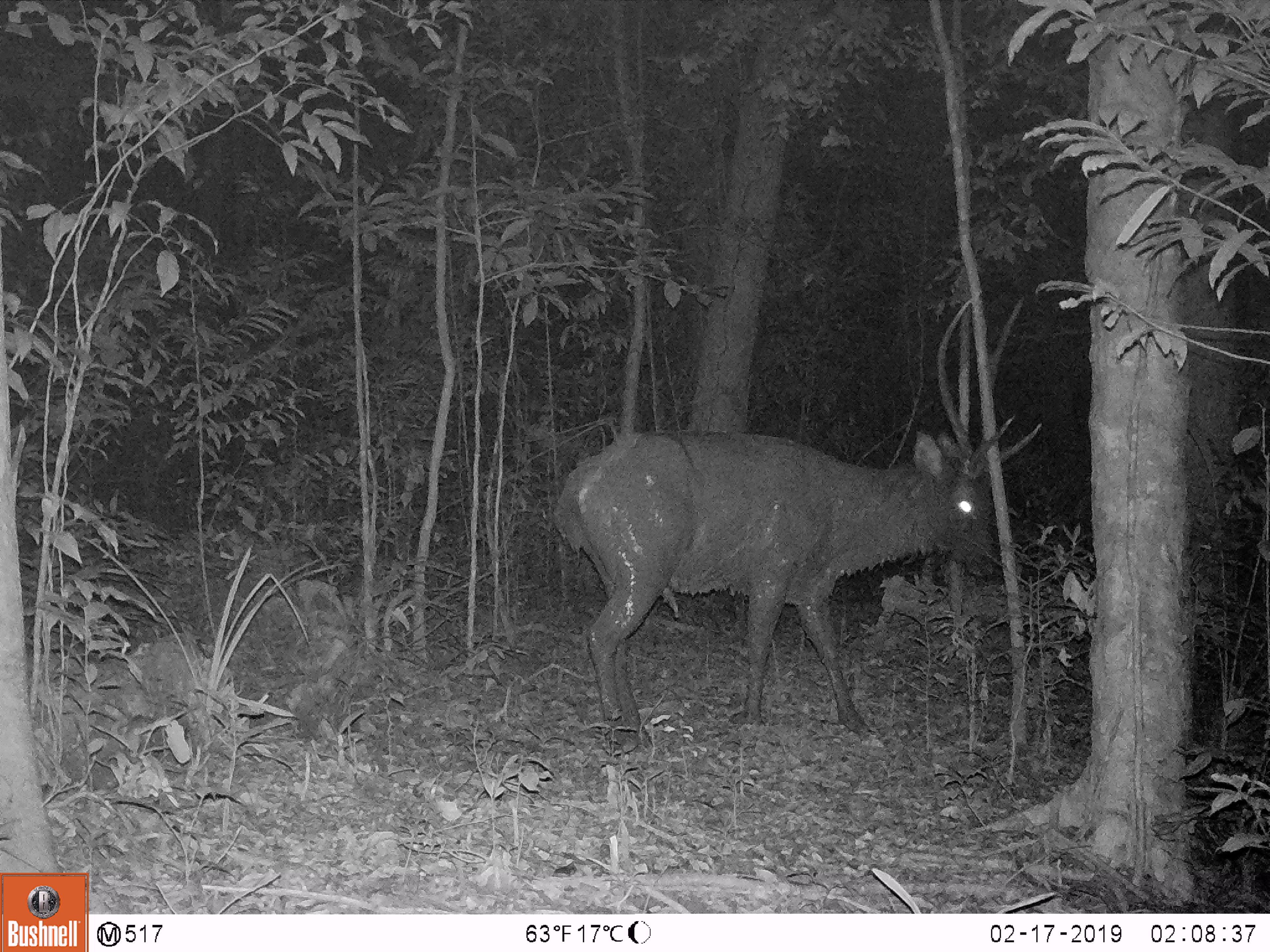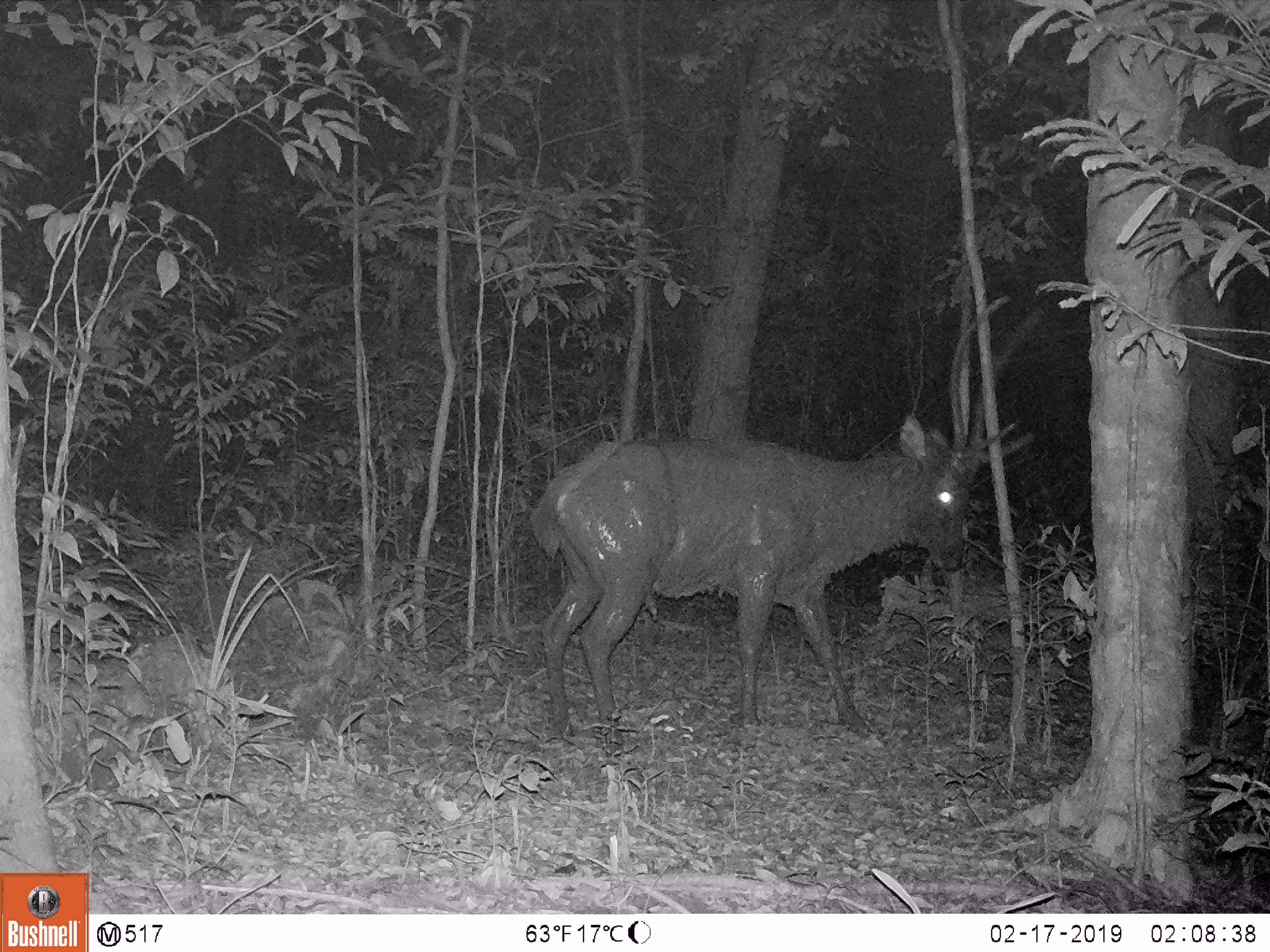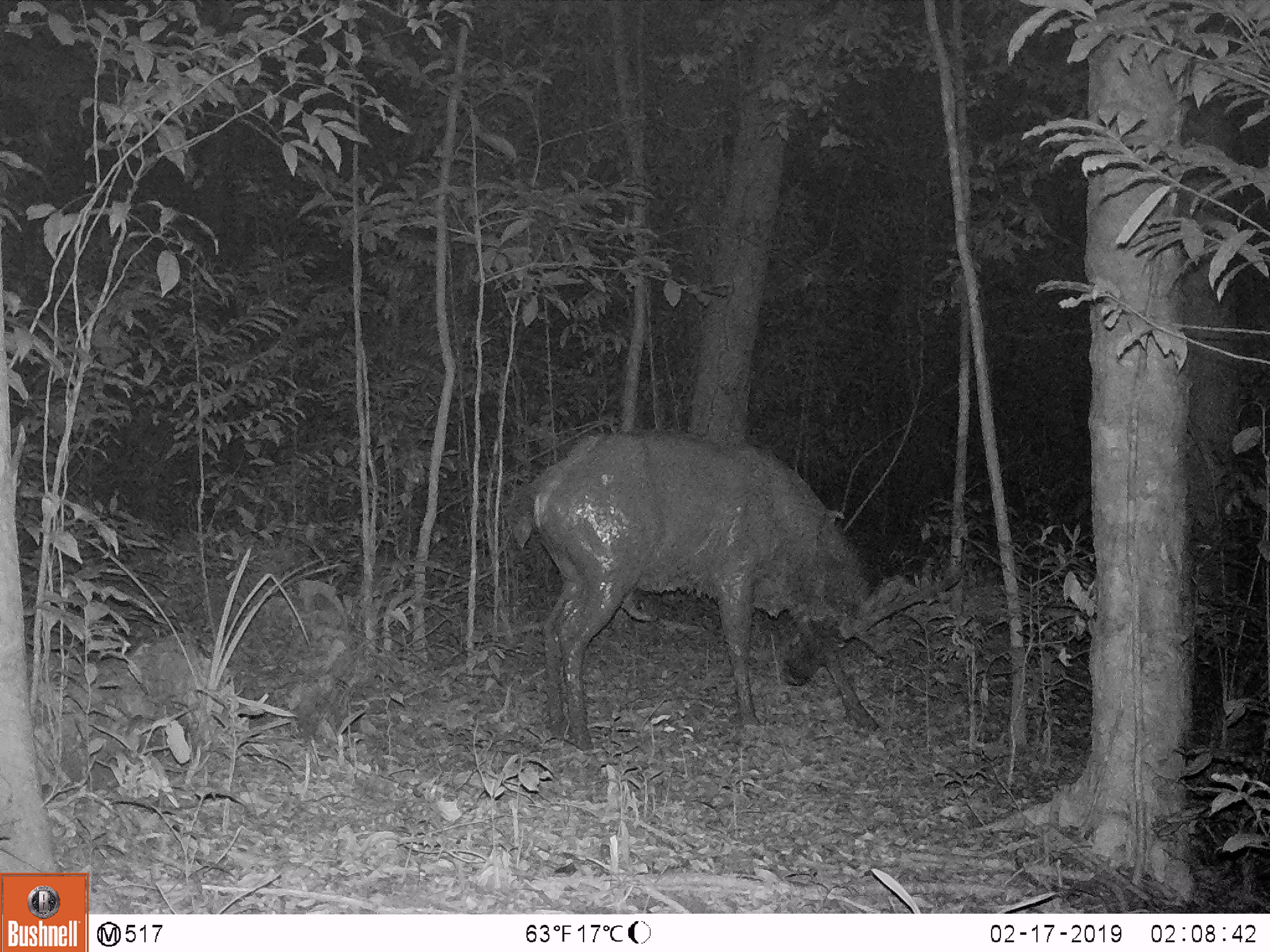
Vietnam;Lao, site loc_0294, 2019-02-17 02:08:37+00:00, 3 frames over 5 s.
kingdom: Animalia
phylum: Chordata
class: Mammalia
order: Artiodactyla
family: Cervidae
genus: Rusa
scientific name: Rusa unicolor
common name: sambar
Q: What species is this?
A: Sambar (Rusa unicolor).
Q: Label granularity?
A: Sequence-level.